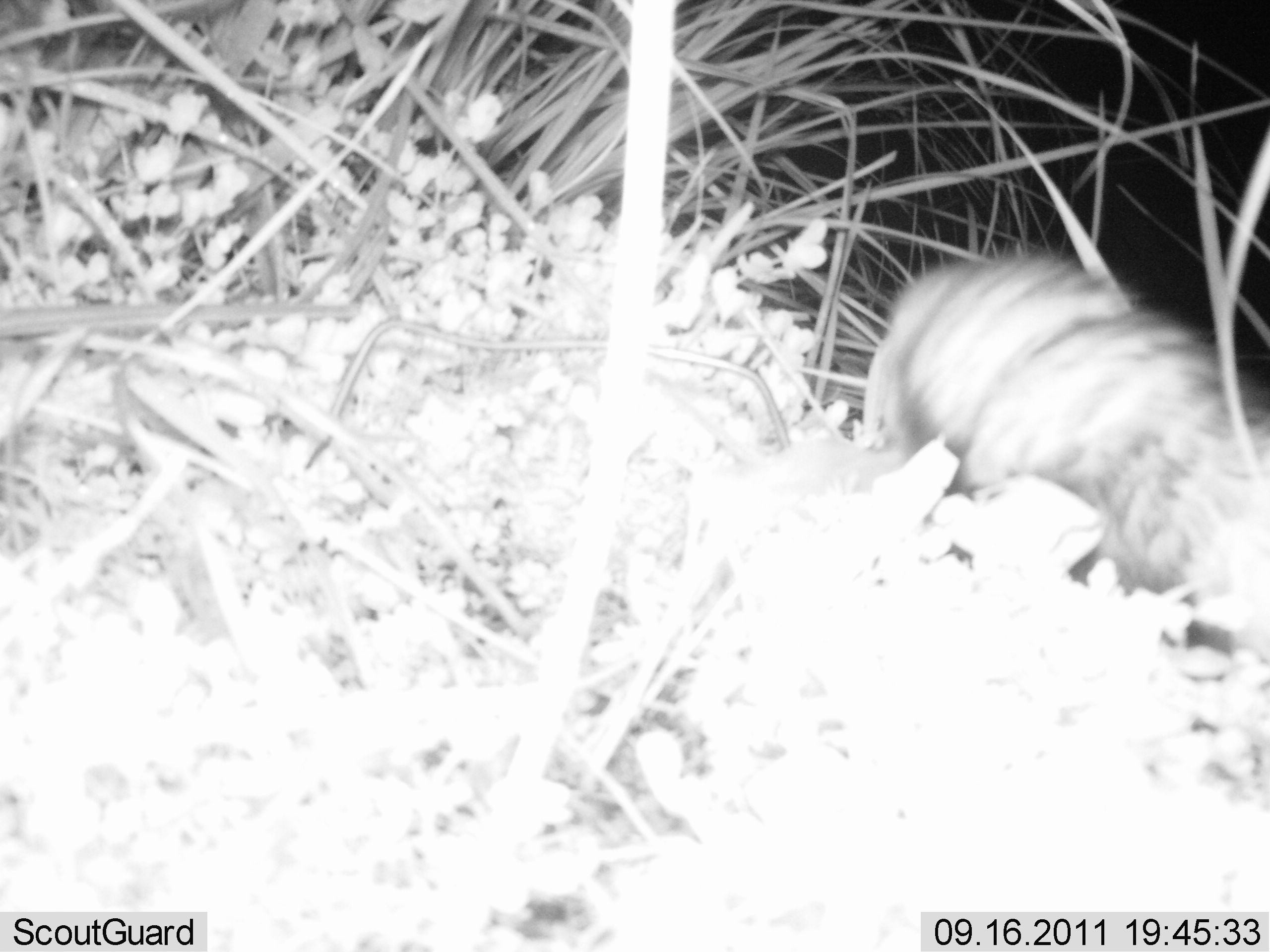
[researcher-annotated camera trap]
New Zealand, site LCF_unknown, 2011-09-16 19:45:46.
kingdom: Animalia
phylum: Chordata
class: Mammalia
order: Carnivora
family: Mustelidae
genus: Mustela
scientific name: Mustela furo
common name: ferret